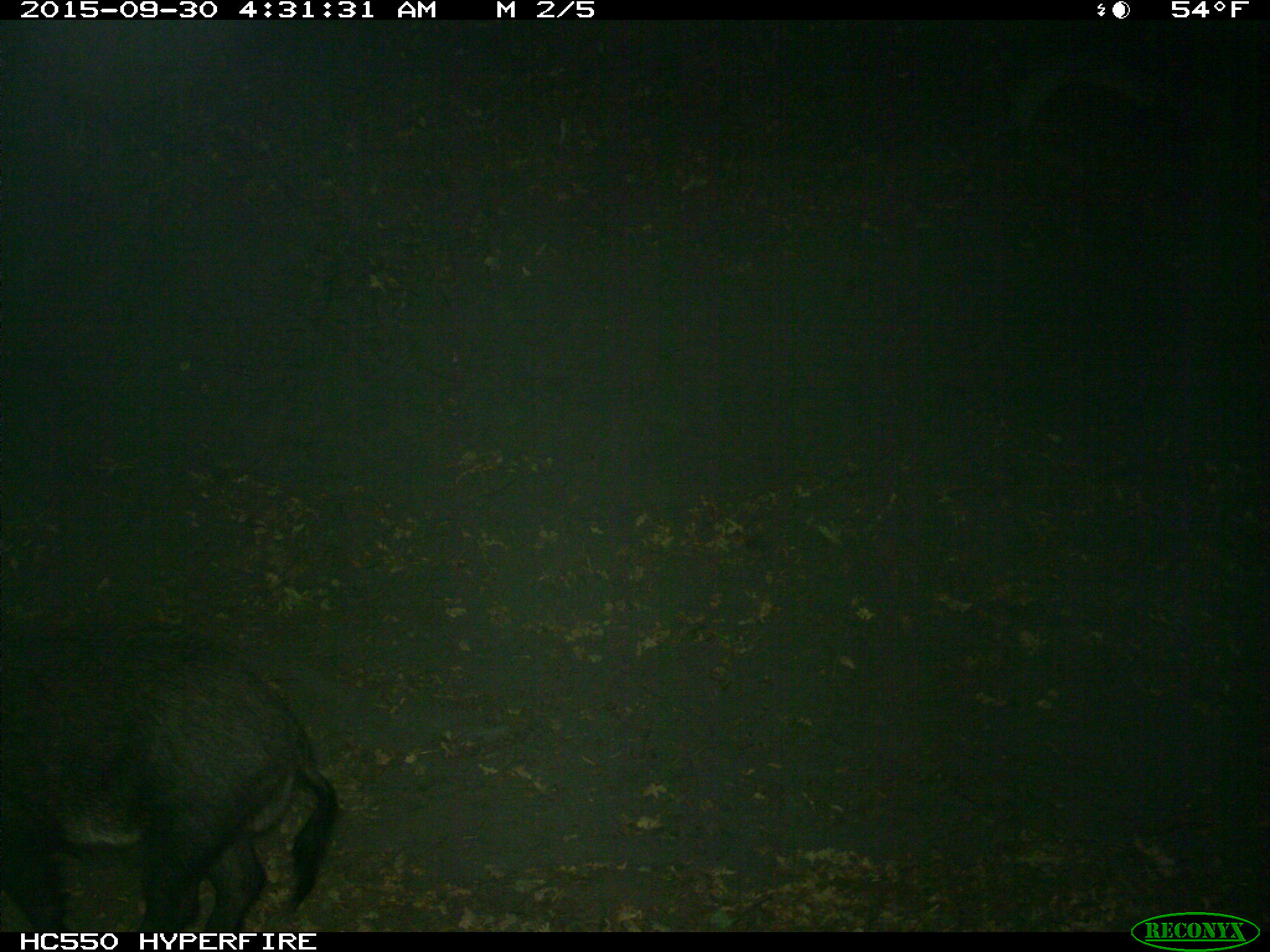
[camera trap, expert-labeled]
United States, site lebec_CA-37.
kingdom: Animalia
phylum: Chordata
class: Mammalia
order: Artiodactyla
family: Suidae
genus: Sus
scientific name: Sus scrofa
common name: wild boar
Sus scrofa (wild boar).